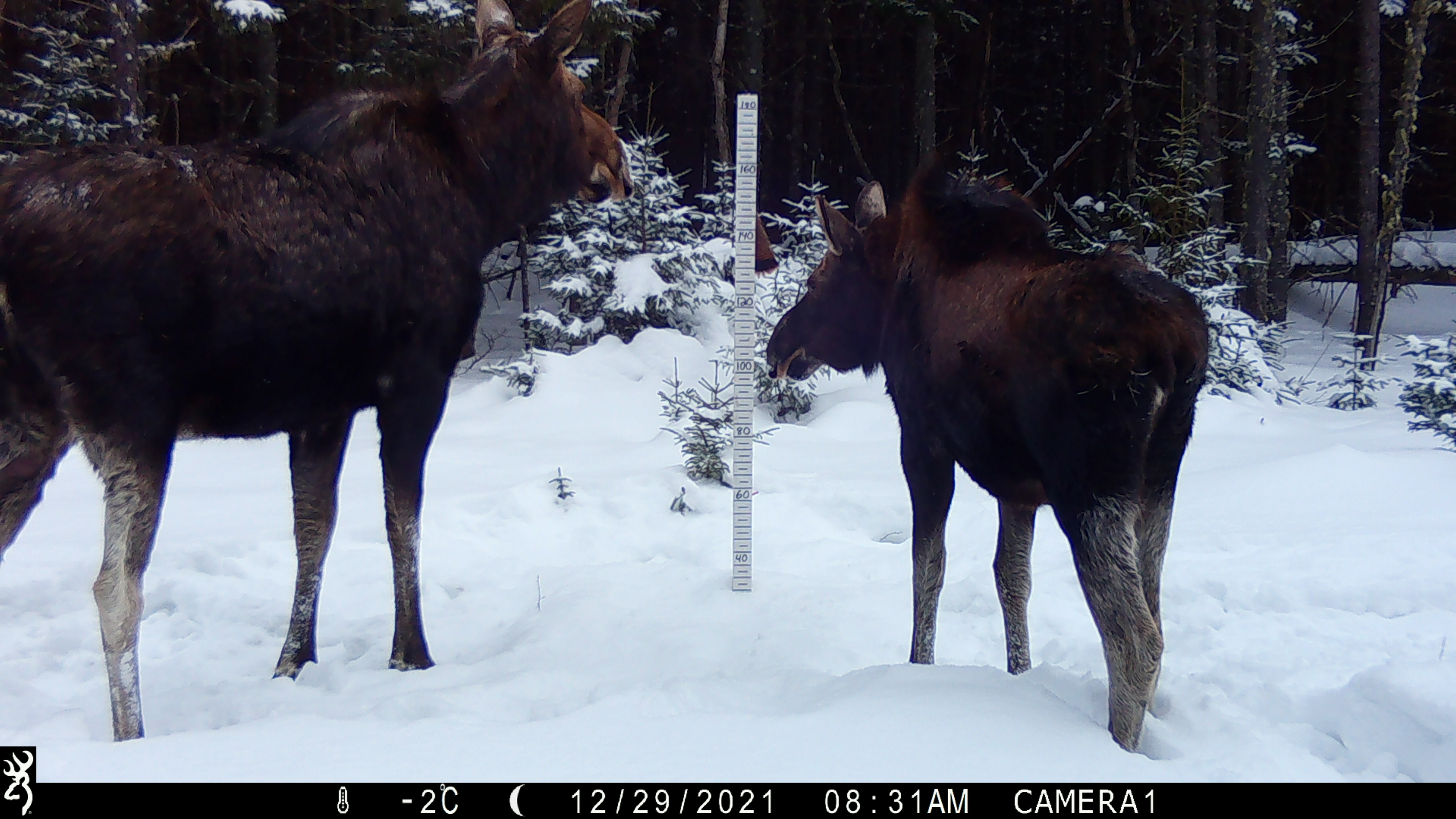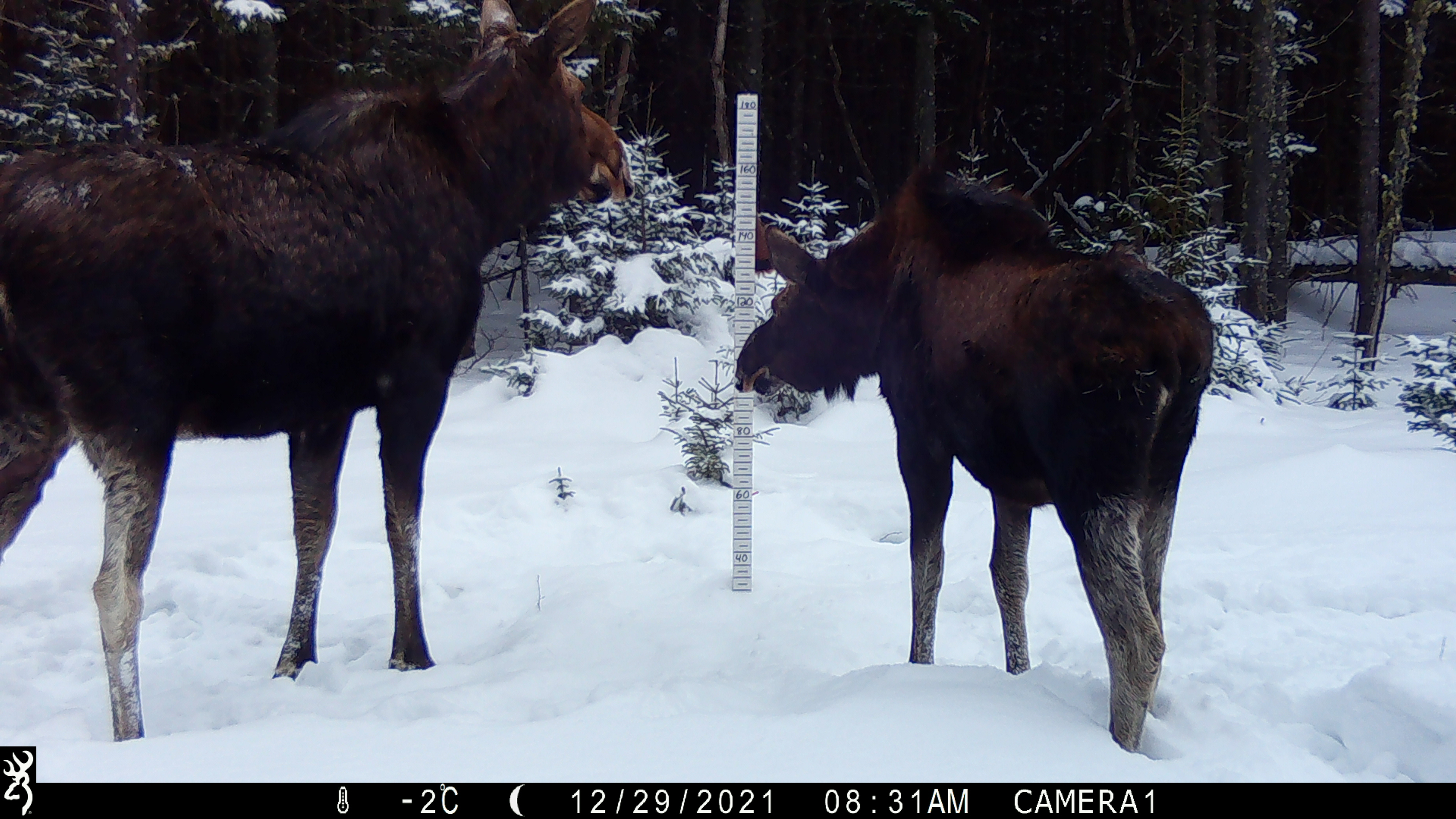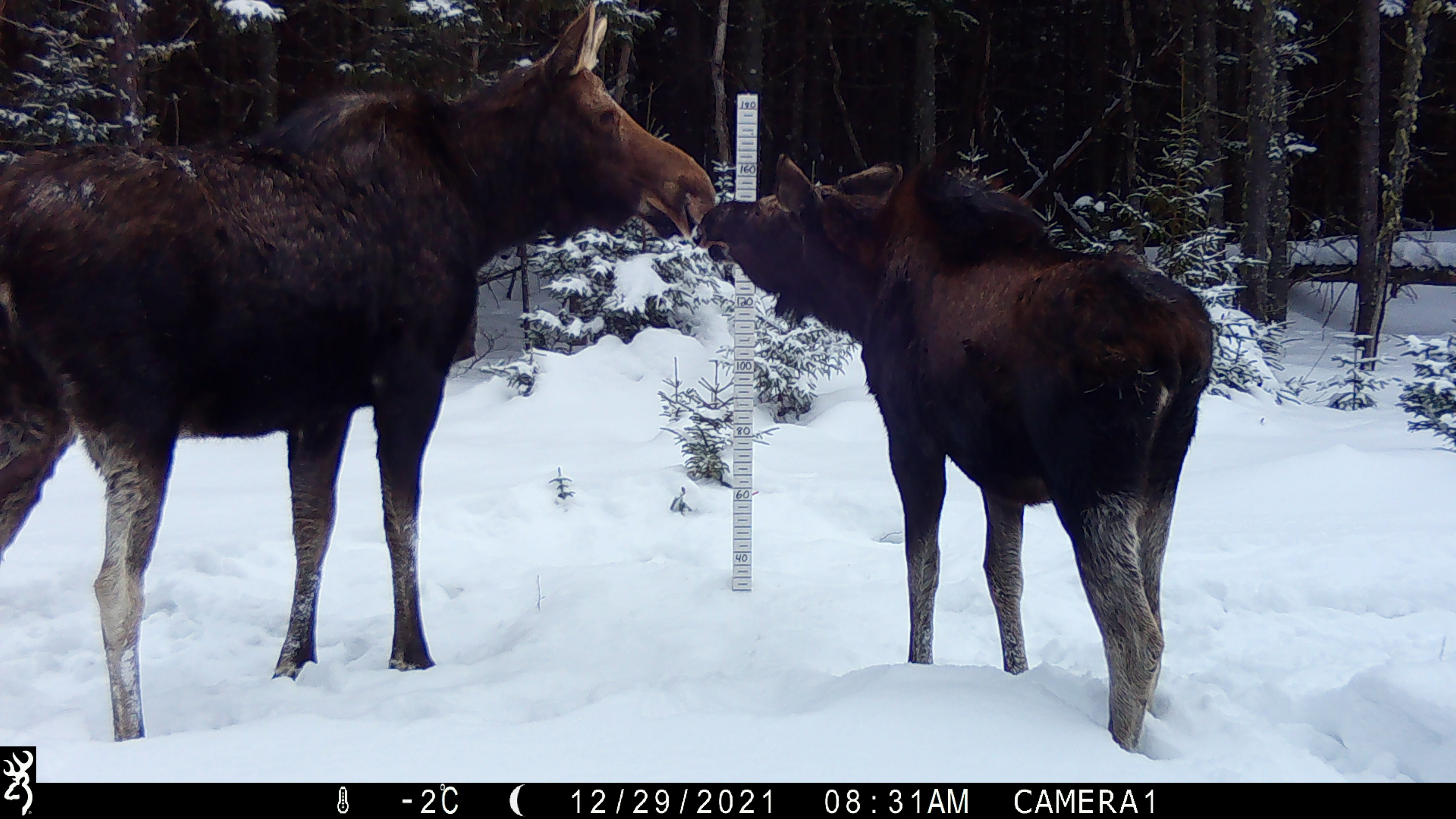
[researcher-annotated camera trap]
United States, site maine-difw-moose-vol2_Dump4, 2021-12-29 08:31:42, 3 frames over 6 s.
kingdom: Animalia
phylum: Chordata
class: Mammalia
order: Artiodactyla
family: Cervidae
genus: Alces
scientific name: Alces alces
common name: moose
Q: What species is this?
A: Moose (Alces alces).